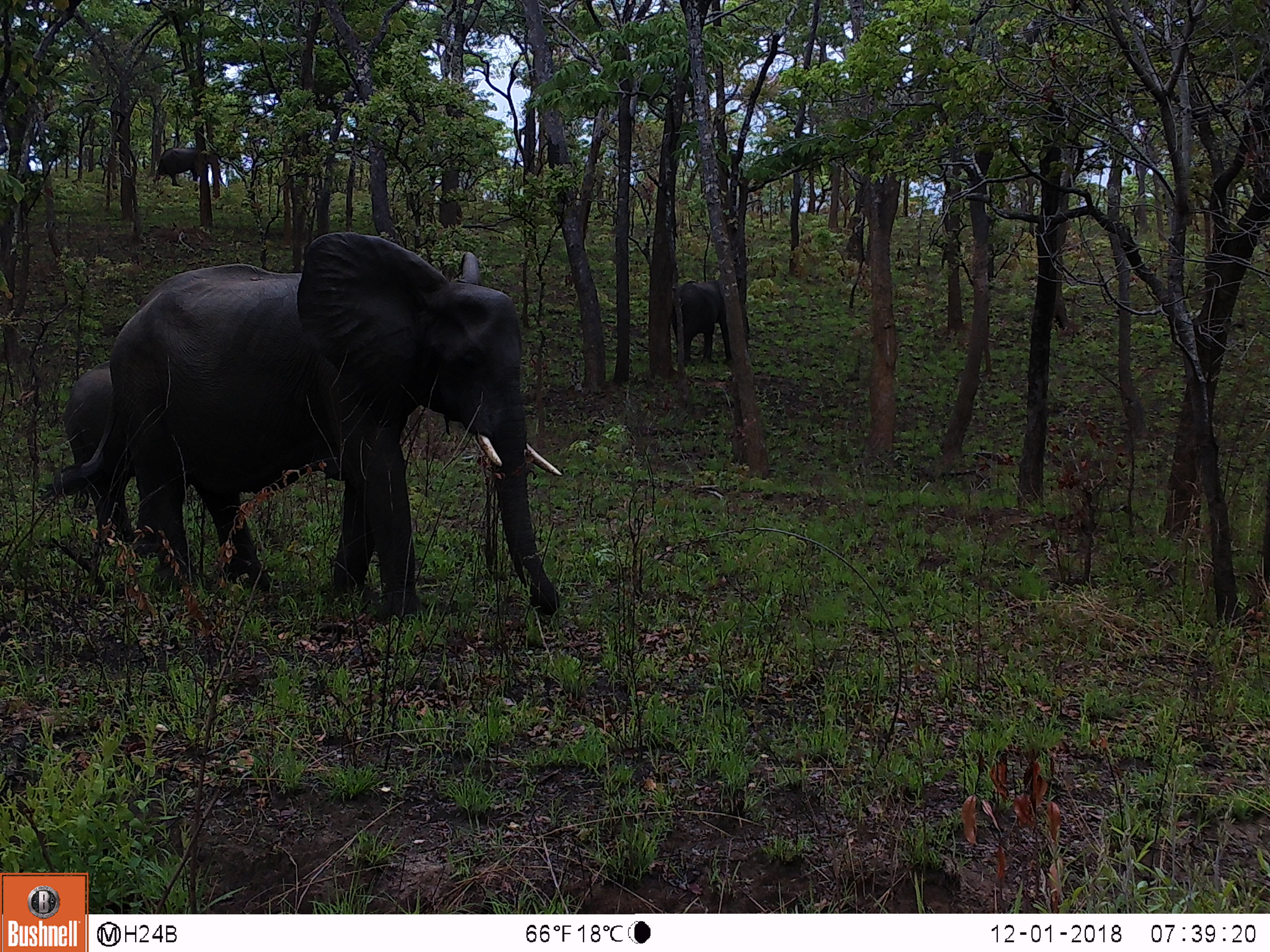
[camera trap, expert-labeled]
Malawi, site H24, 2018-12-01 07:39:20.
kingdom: Animalia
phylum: Chordata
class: Mammalia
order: Proboscidea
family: Elephantidae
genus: Loxodonta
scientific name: Loxodonta africana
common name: african savanna elephant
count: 3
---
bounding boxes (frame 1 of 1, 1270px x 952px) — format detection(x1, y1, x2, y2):
african savanna elephant: detection(72, 230, 561, 617); detection(663, 276, 730, 370); detection(143, 146, 206, 186)